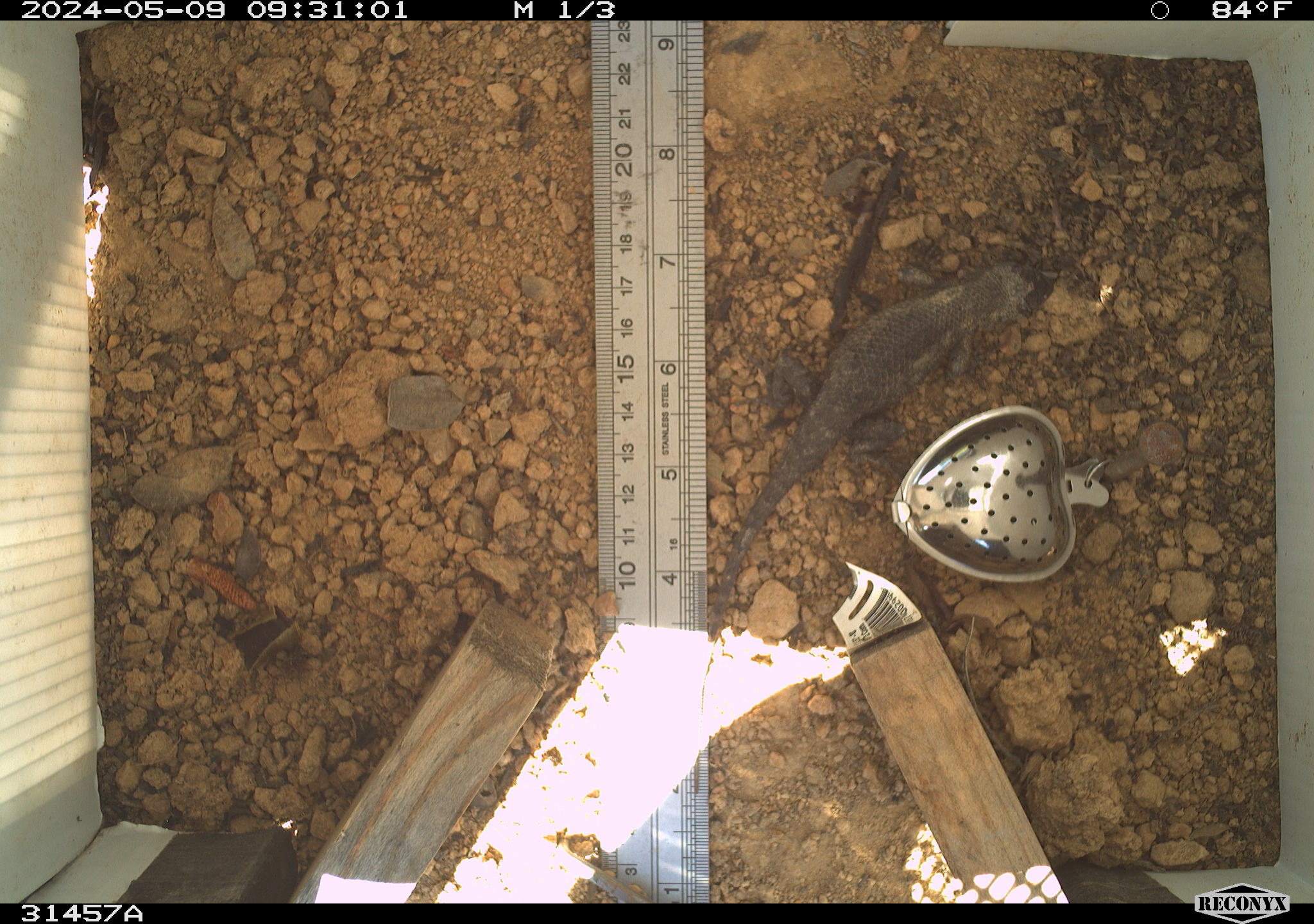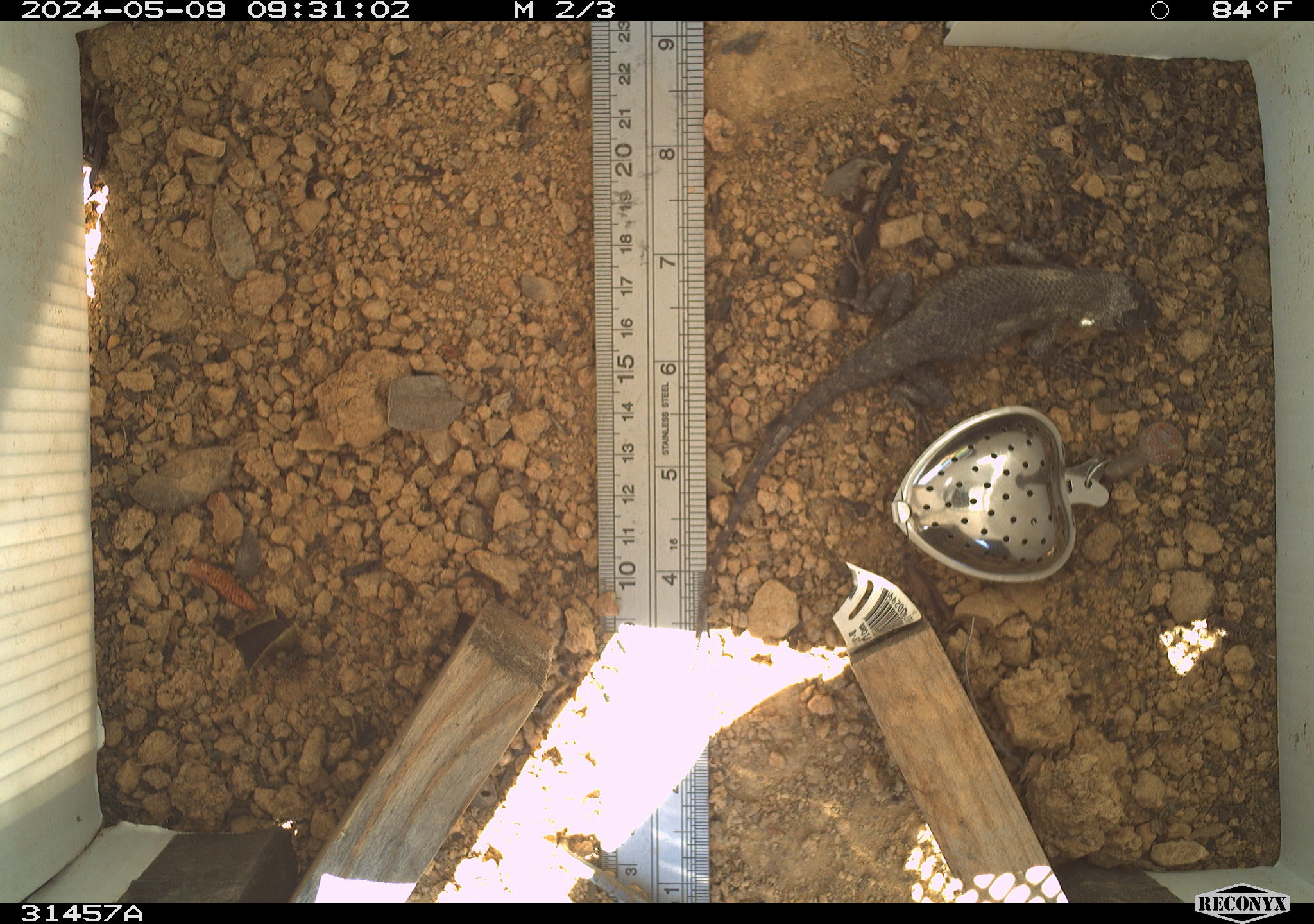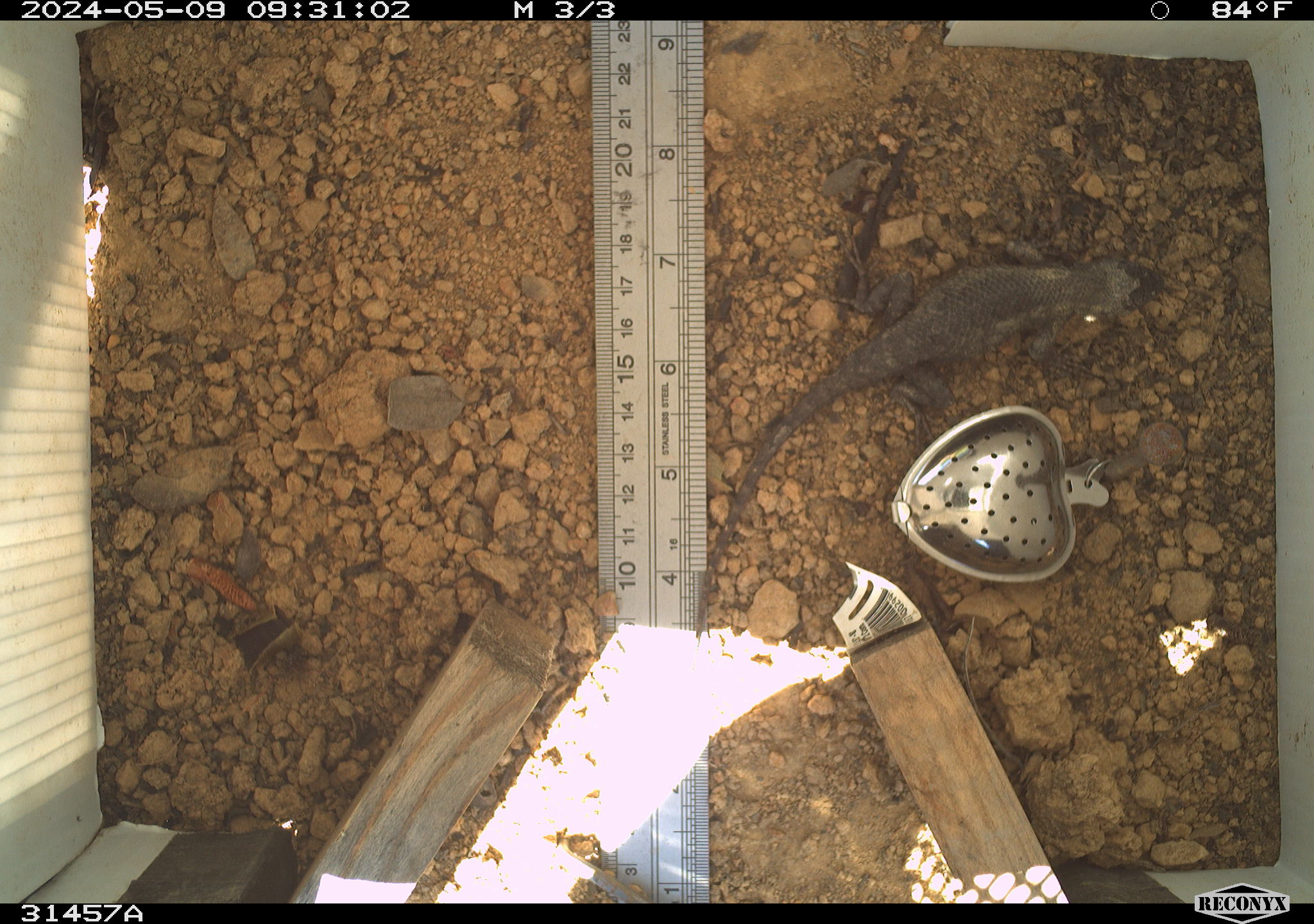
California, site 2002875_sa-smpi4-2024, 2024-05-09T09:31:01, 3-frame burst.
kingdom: Animalia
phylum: Chordata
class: Reptilia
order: Squamata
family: Phrynosomatidae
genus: Sceloporus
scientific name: Sceloporus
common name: spiny lizards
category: sceloporus species